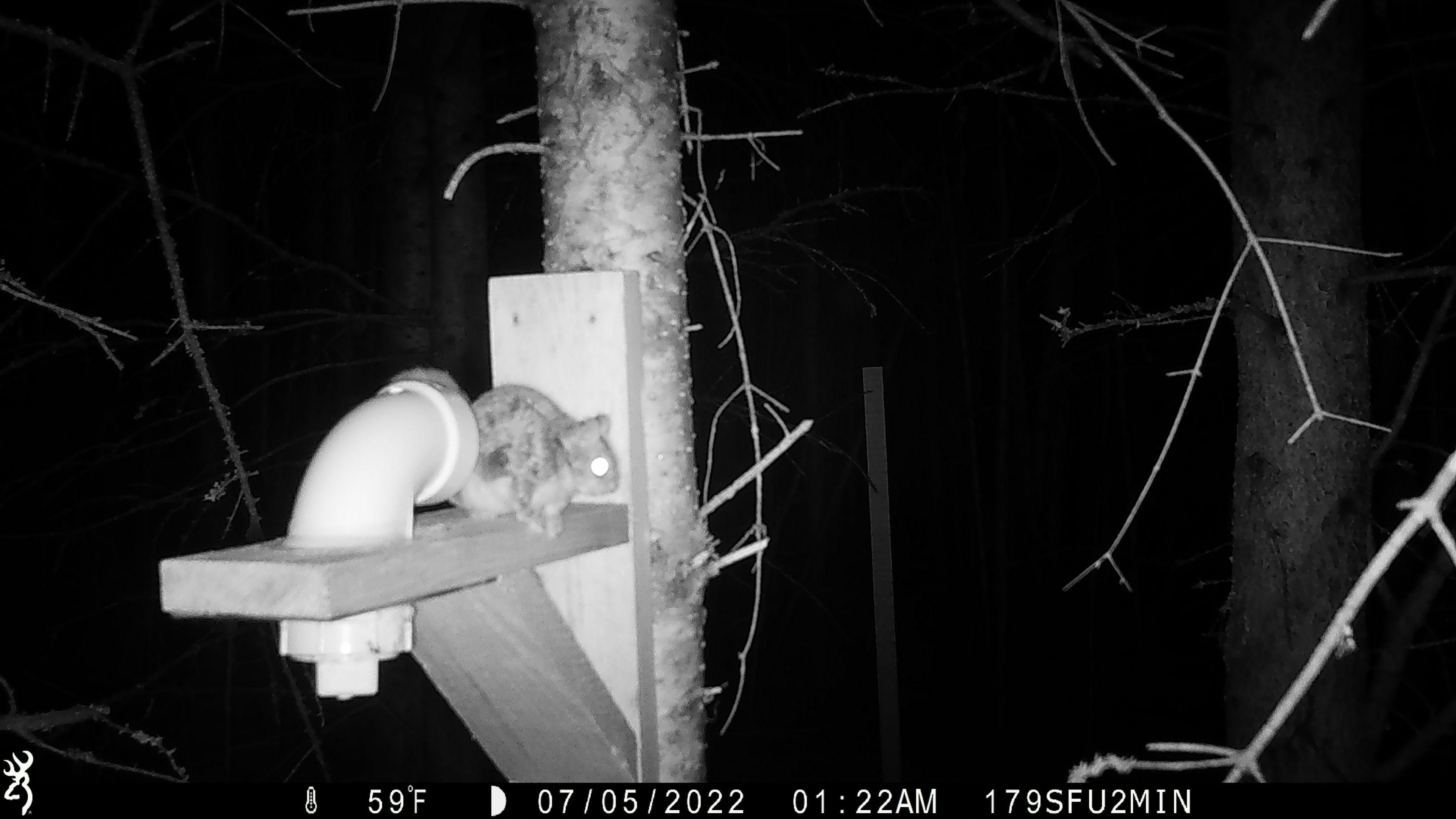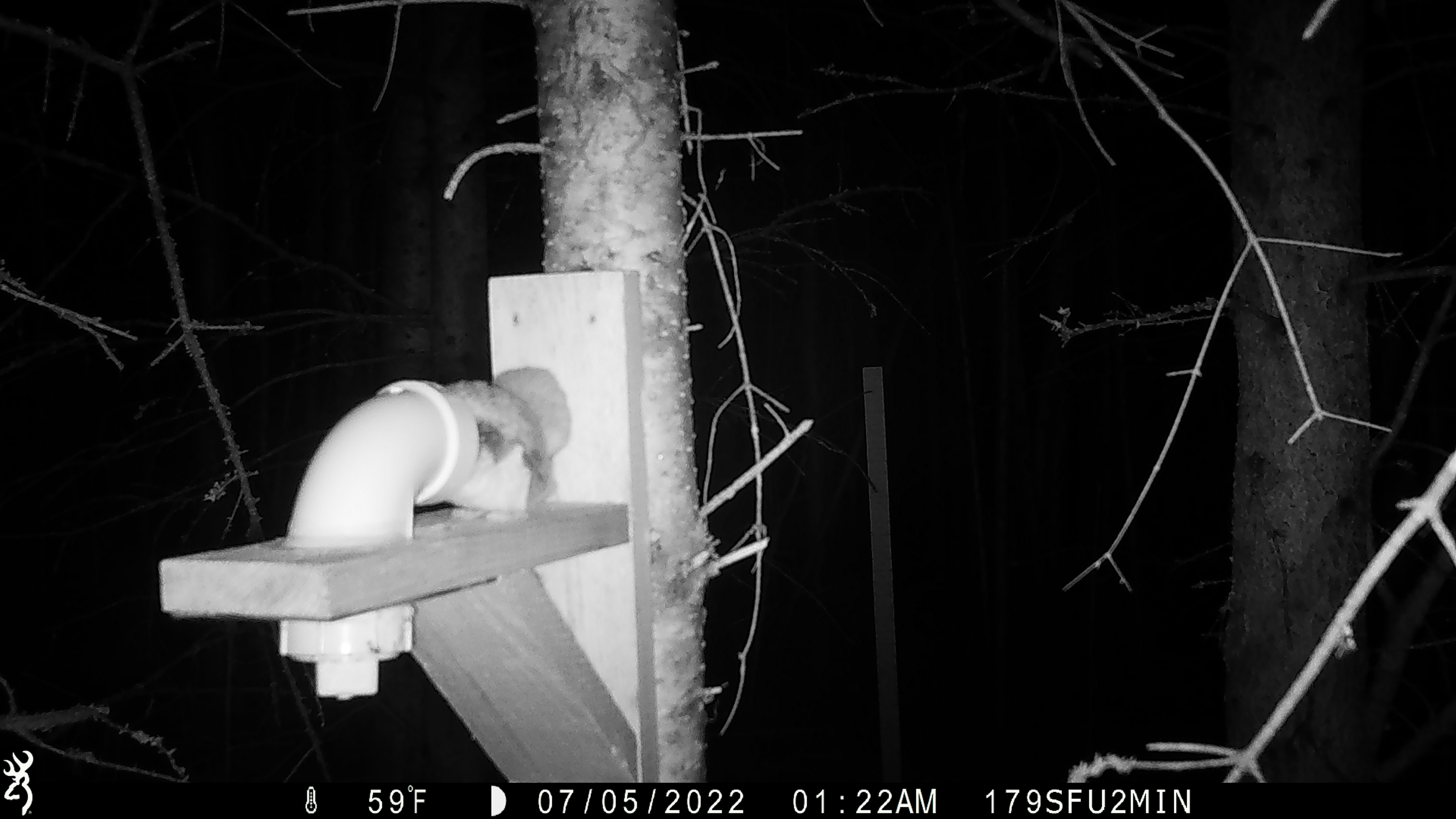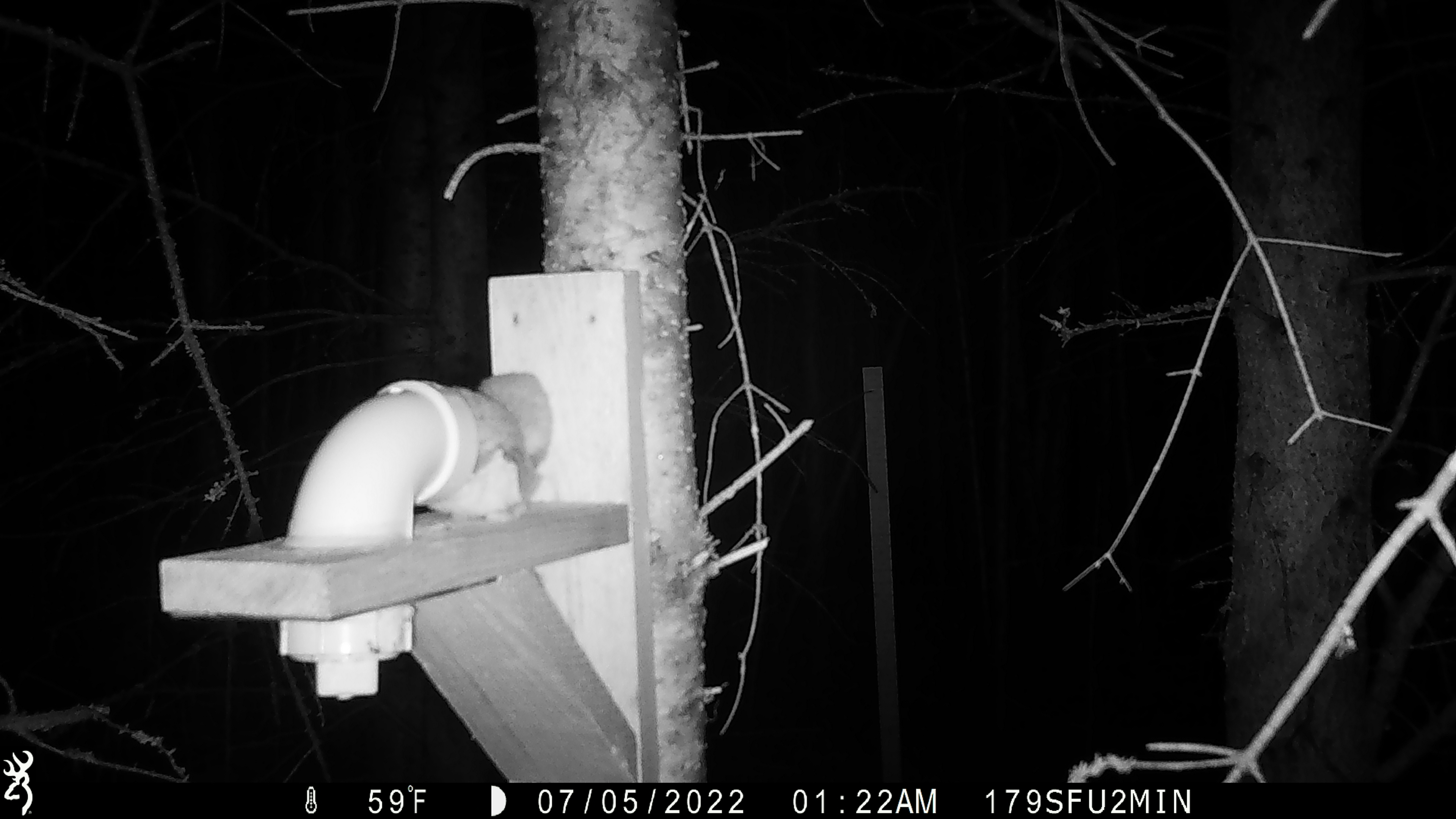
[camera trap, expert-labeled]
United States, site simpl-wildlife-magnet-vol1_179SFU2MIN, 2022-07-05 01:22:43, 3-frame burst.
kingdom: Animalia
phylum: Chordata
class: Mammalia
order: Rodentia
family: Sciuridae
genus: Glaucomys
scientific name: Glaucomys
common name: flying squirrel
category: flying squirrel sp.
Flying squirrel sp. (flying squirrel) (Glaucomys).